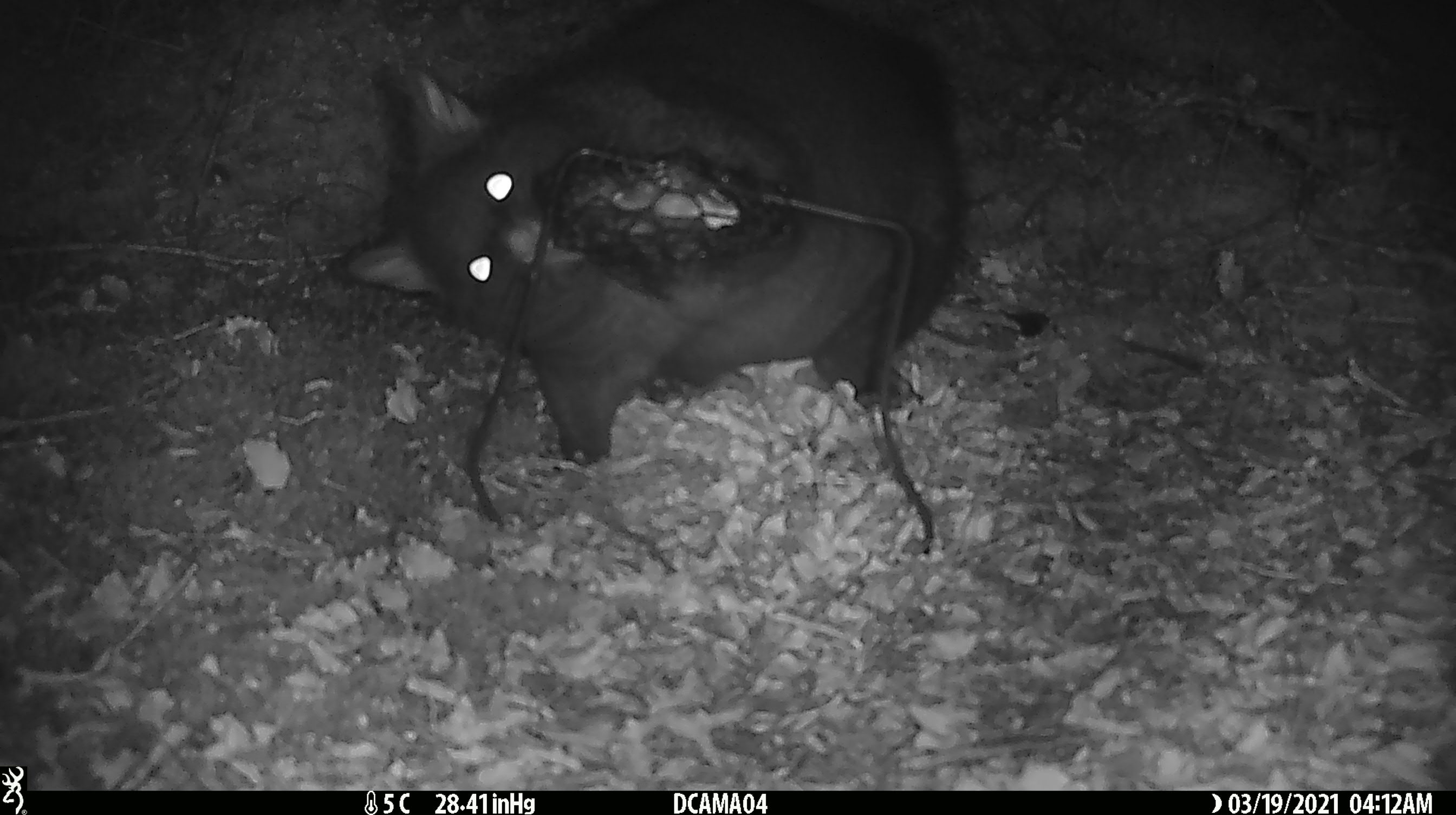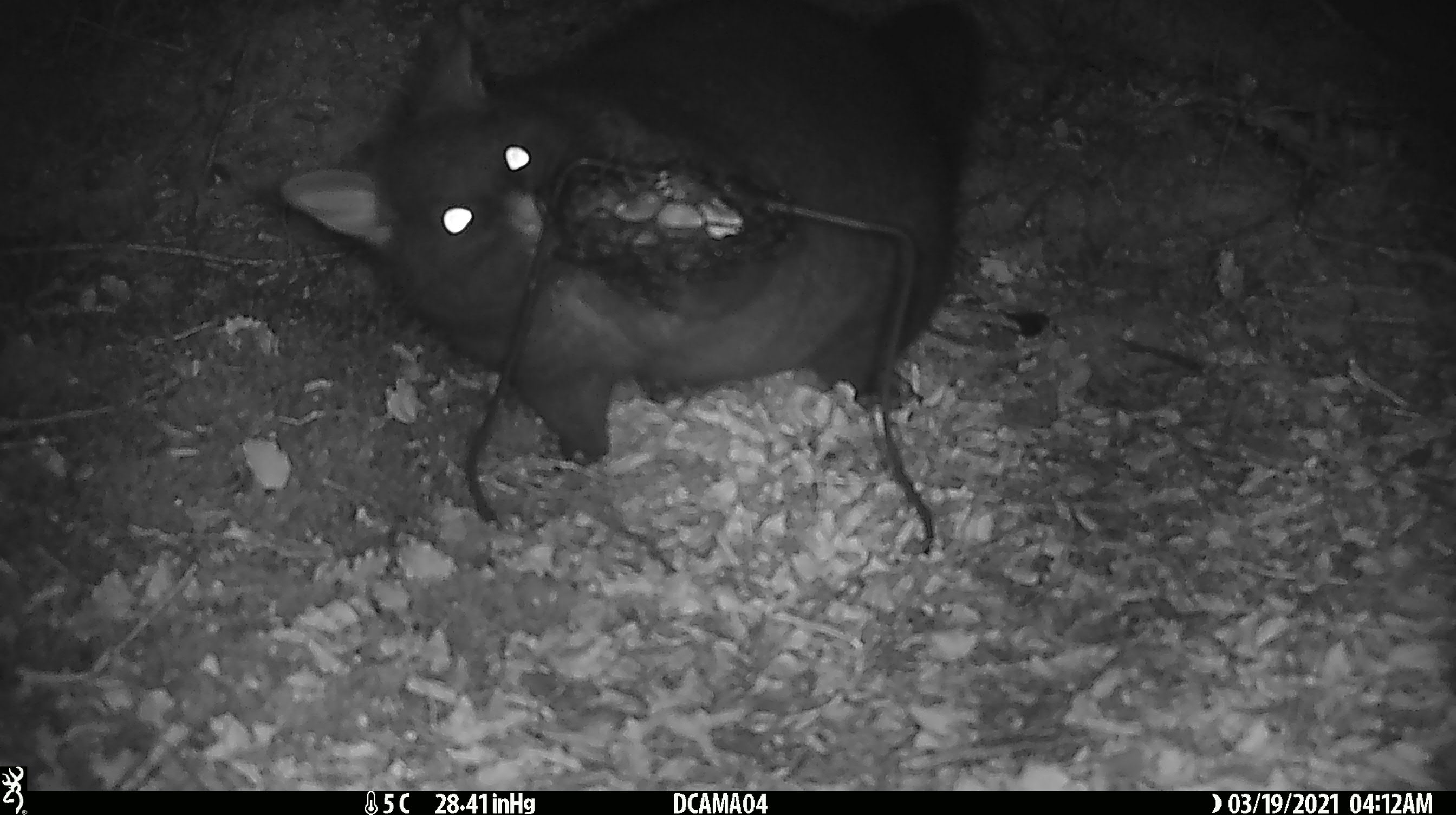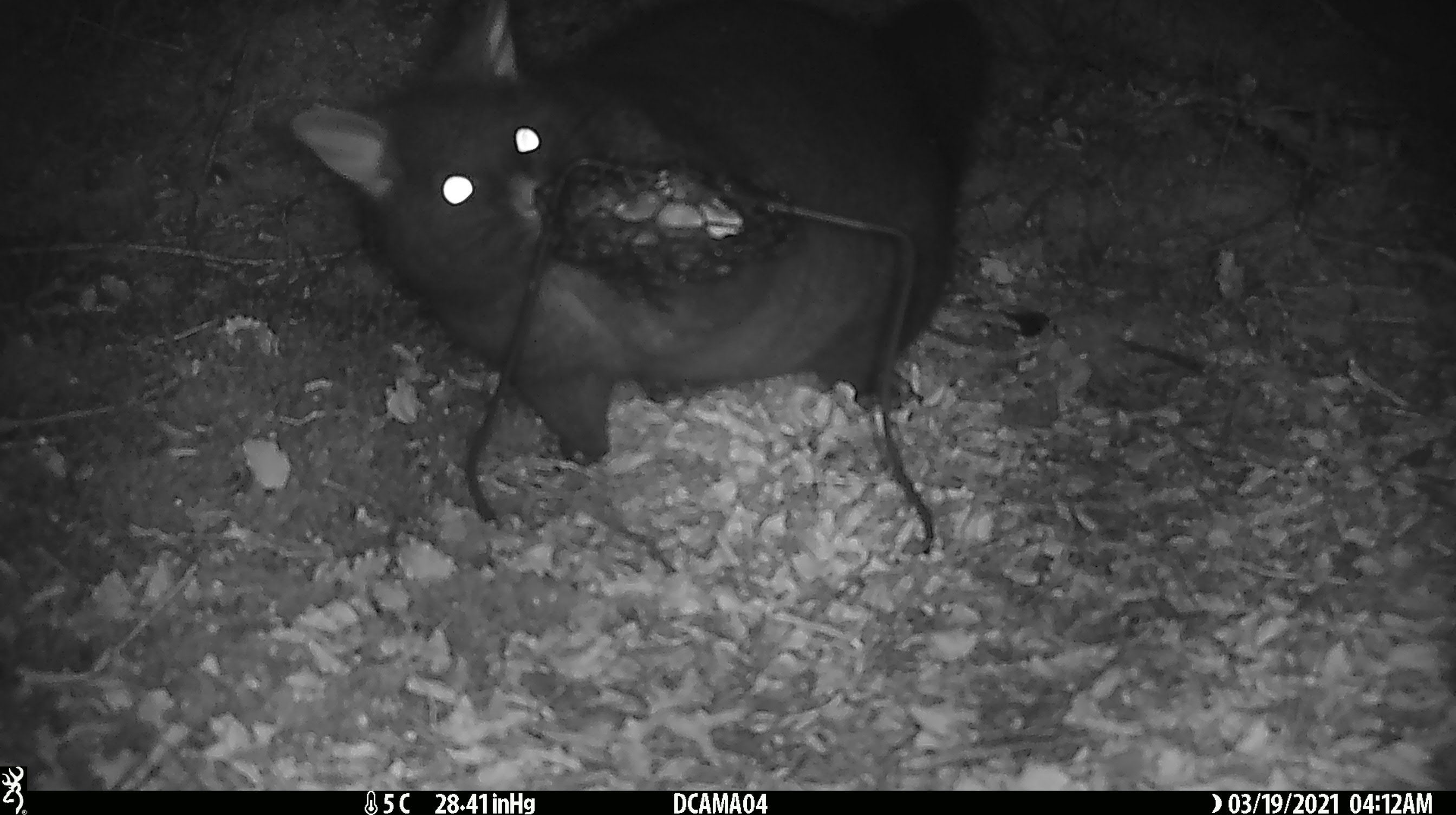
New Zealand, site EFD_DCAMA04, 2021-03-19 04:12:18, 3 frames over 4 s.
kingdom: Animalia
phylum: Chordata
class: Mammalia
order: Diprotodontia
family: Phalangeridae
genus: Trichosurus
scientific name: Trichosurus vulpecula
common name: common brushtail possum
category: possum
Possum (common brushtail possum) (Trichosurus vulpecula).